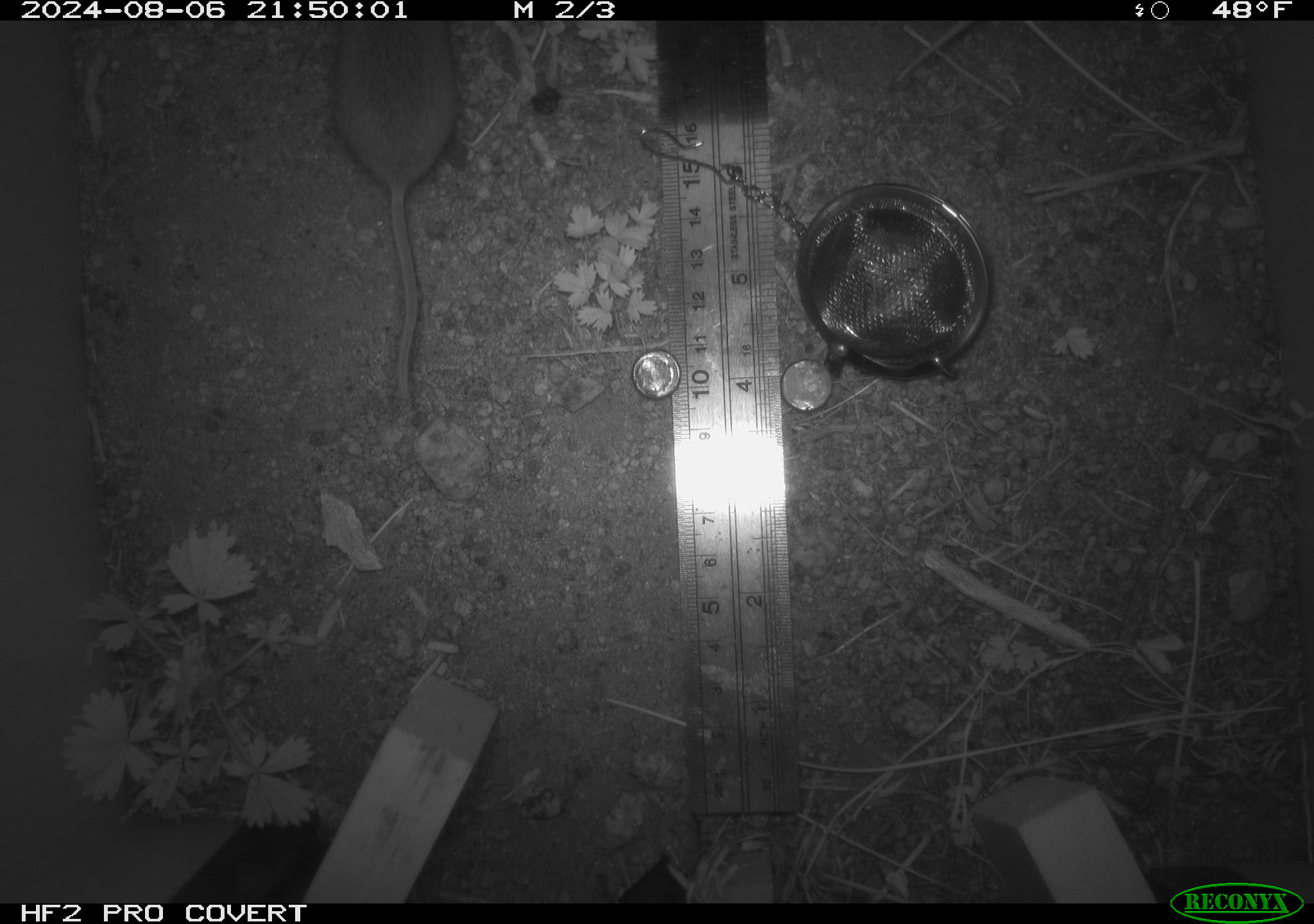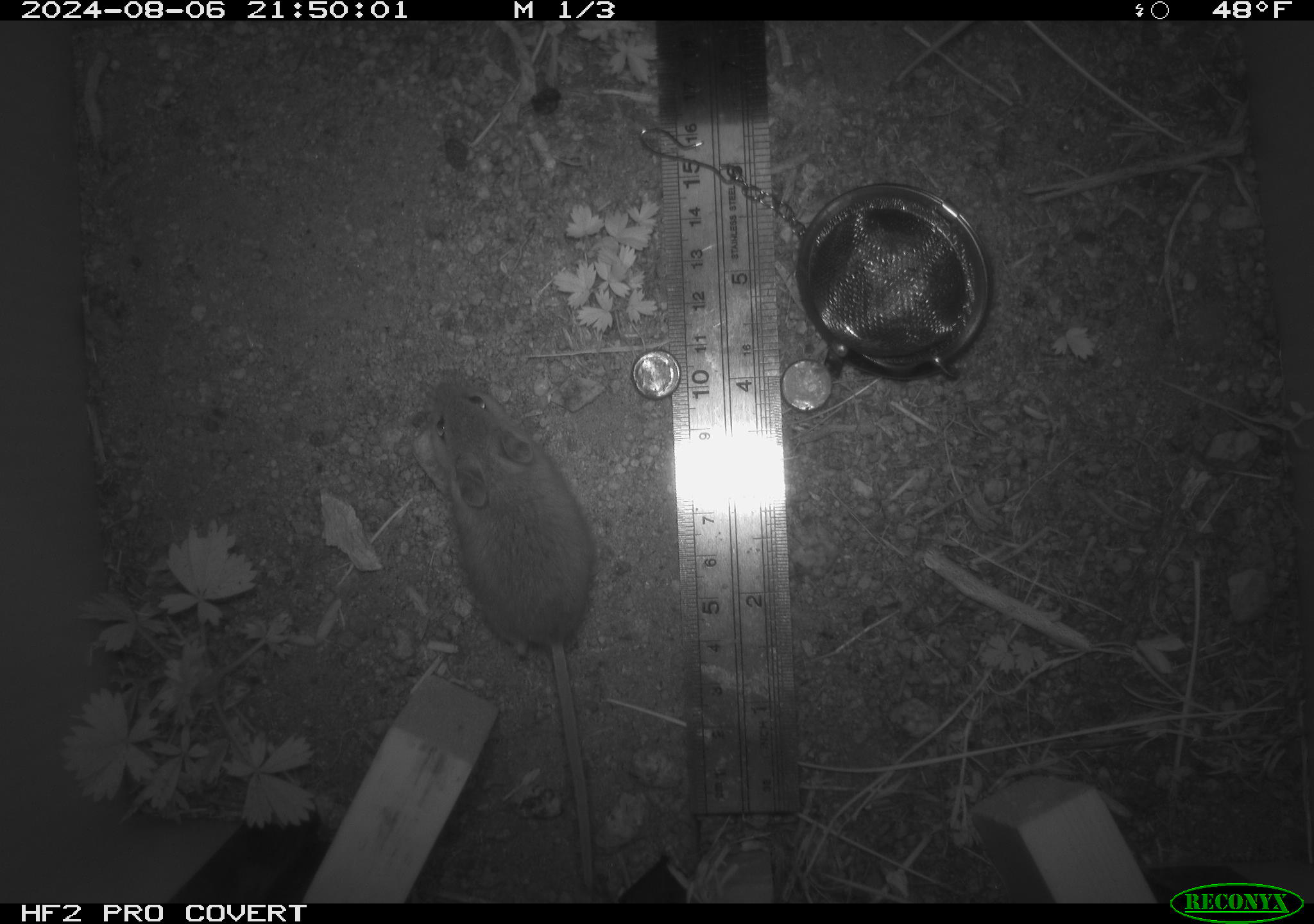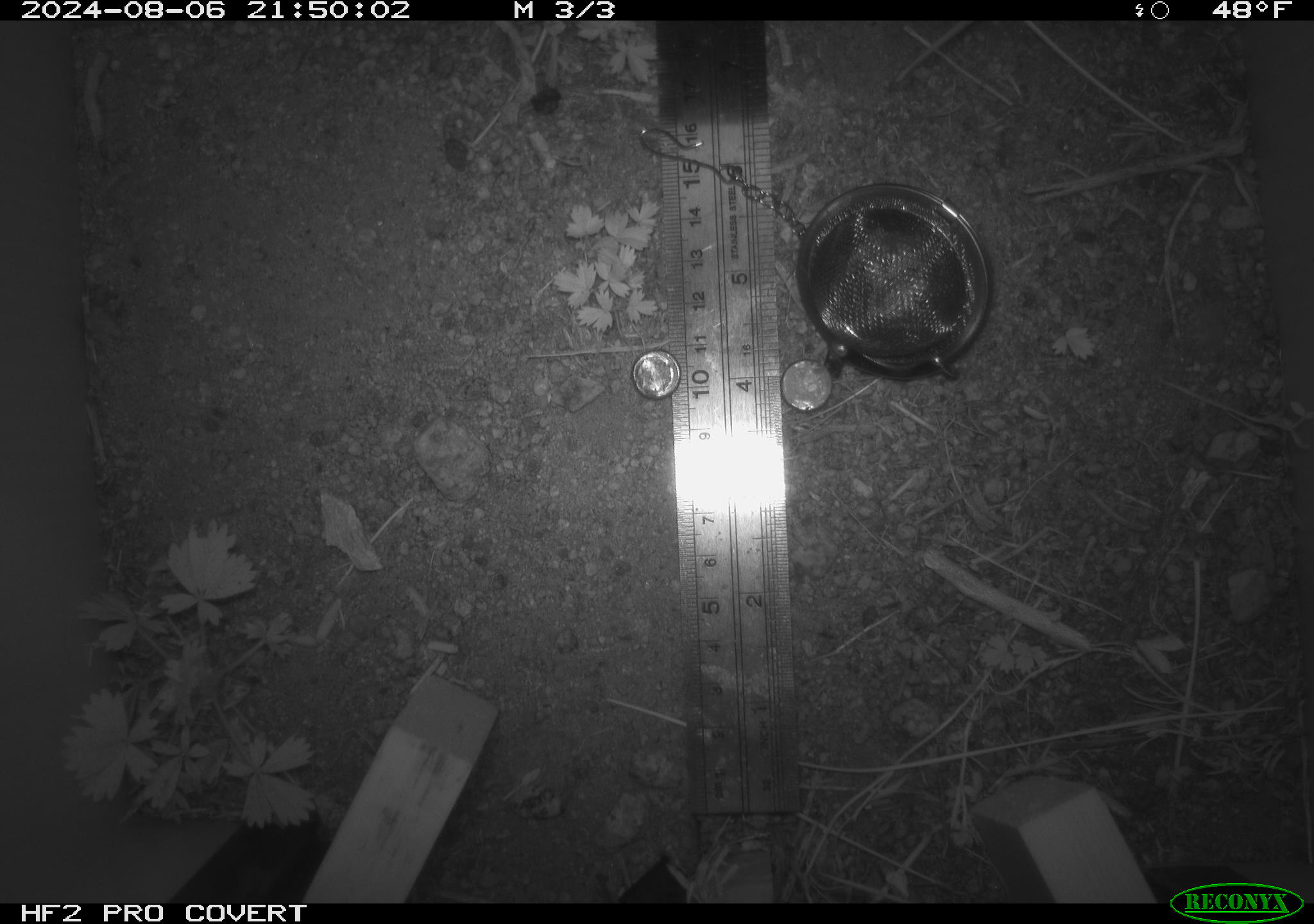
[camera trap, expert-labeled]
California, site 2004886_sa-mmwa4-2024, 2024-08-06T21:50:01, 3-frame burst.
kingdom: Animalia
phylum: Chordata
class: Mammalia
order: Rodentia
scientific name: Rodentia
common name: mouse species